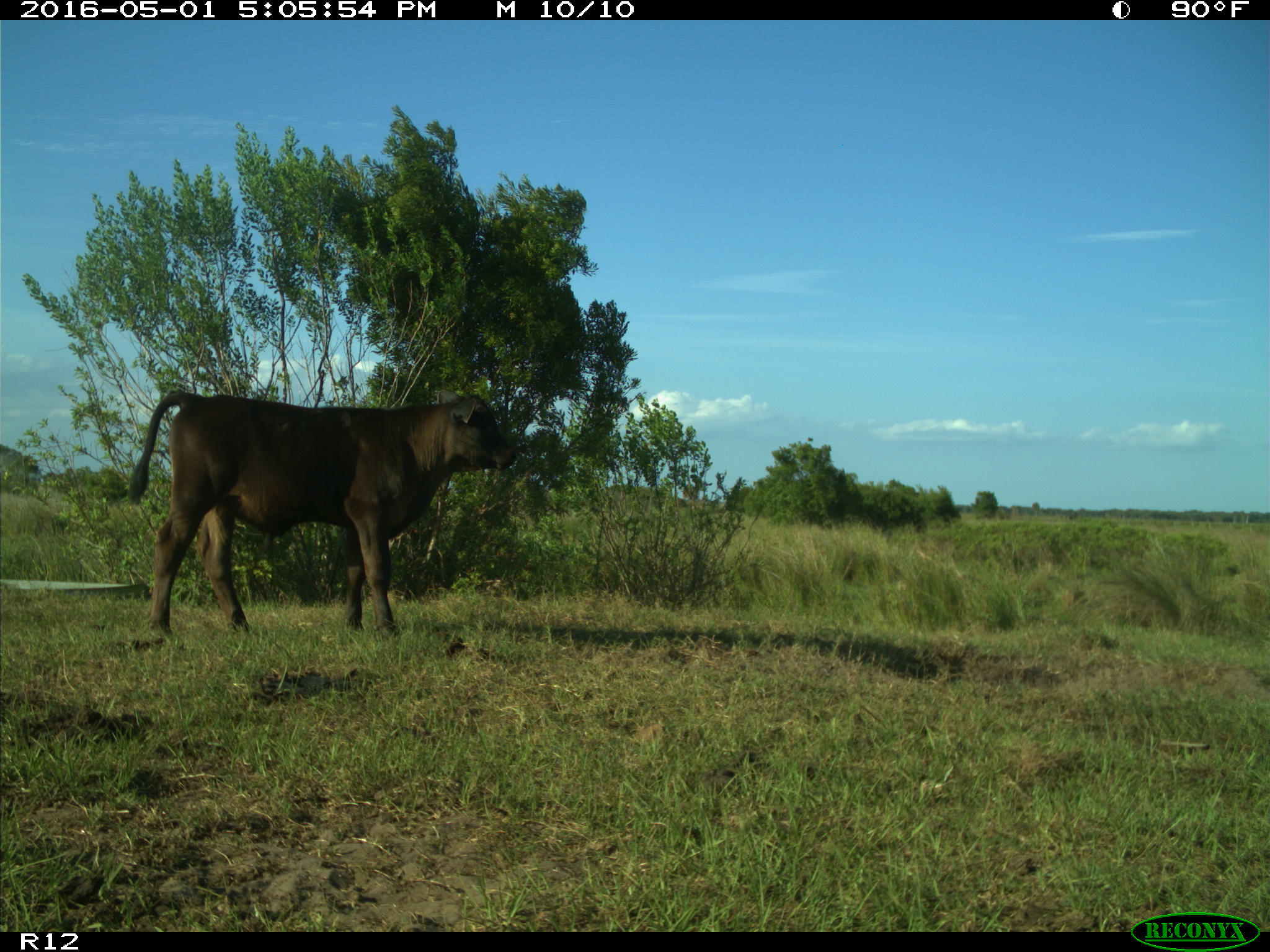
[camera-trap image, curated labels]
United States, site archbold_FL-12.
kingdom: Animalia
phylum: Chordata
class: Mammalia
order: Artiodactyla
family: Bovidae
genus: Bos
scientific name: Bos taurus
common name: domestic cow